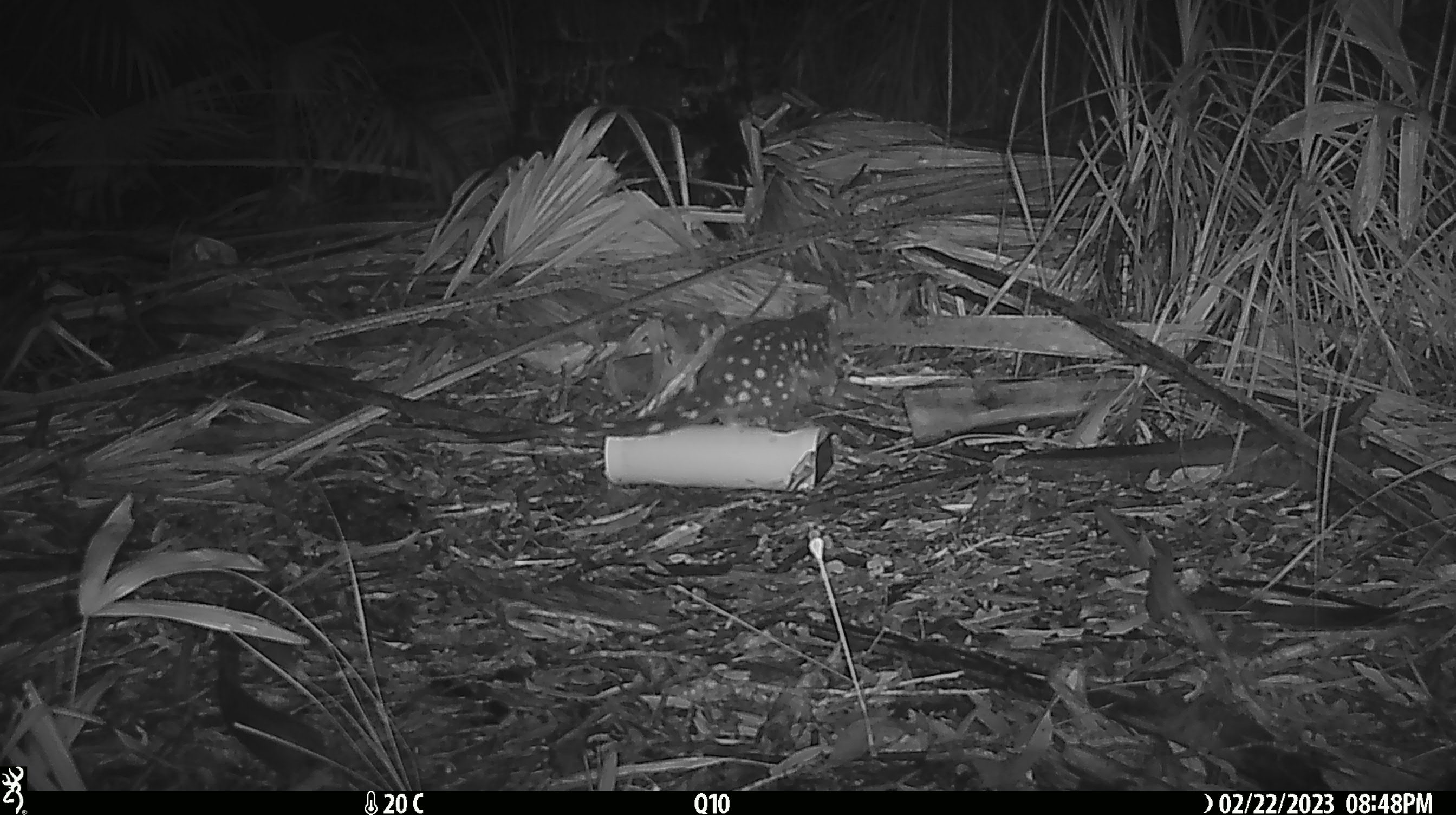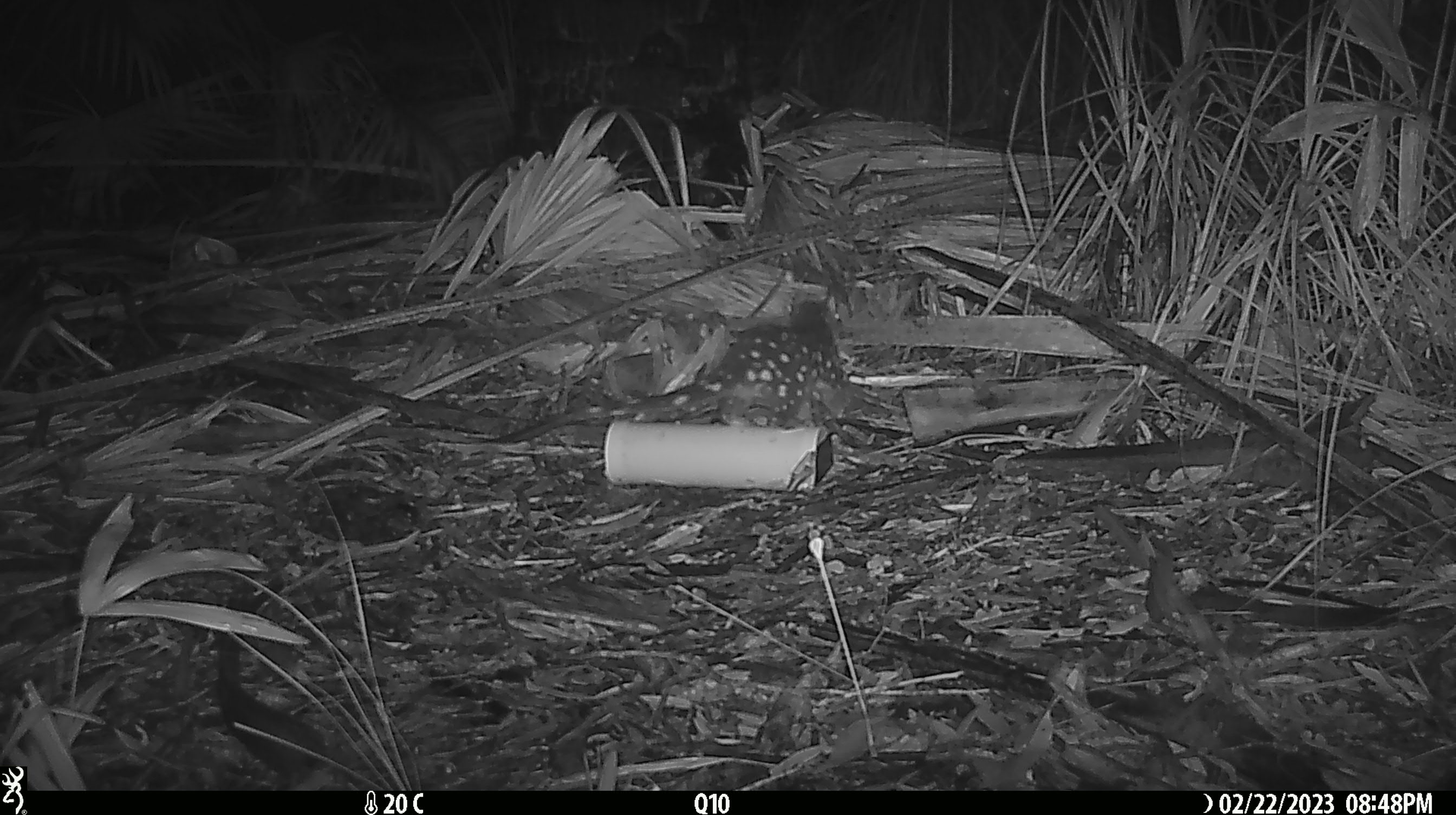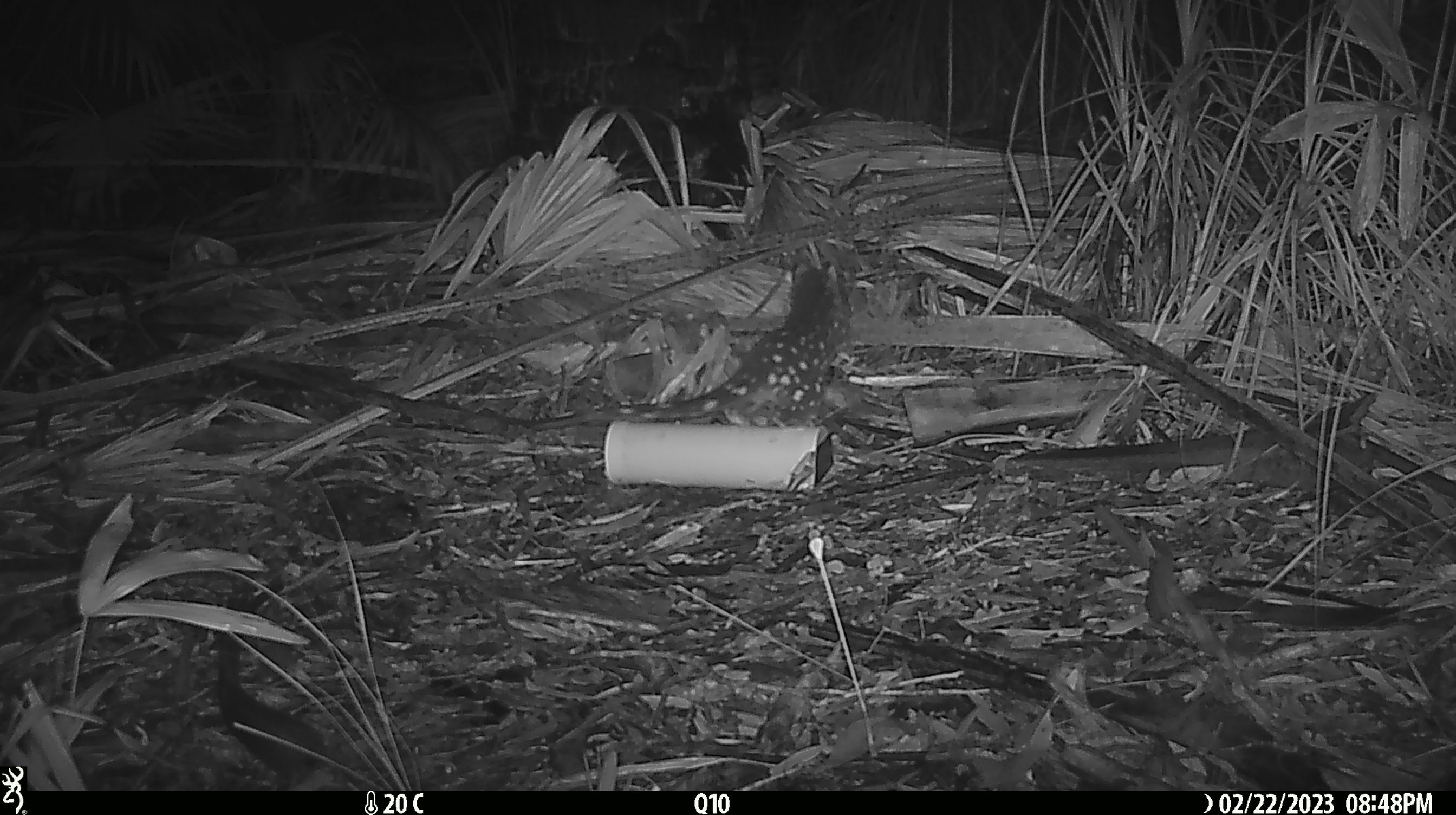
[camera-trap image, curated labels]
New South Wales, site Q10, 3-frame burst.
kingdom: Animalia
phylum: Chordata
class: Mammalia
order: Dasyuromorphia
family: Dasyuridae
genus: Dasyurus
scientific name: Dasyurus maculatus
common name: spotted-tailed quoll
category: quoll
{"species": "quoll (spotted-tailed quoll) (Dasyurus maculatus)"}